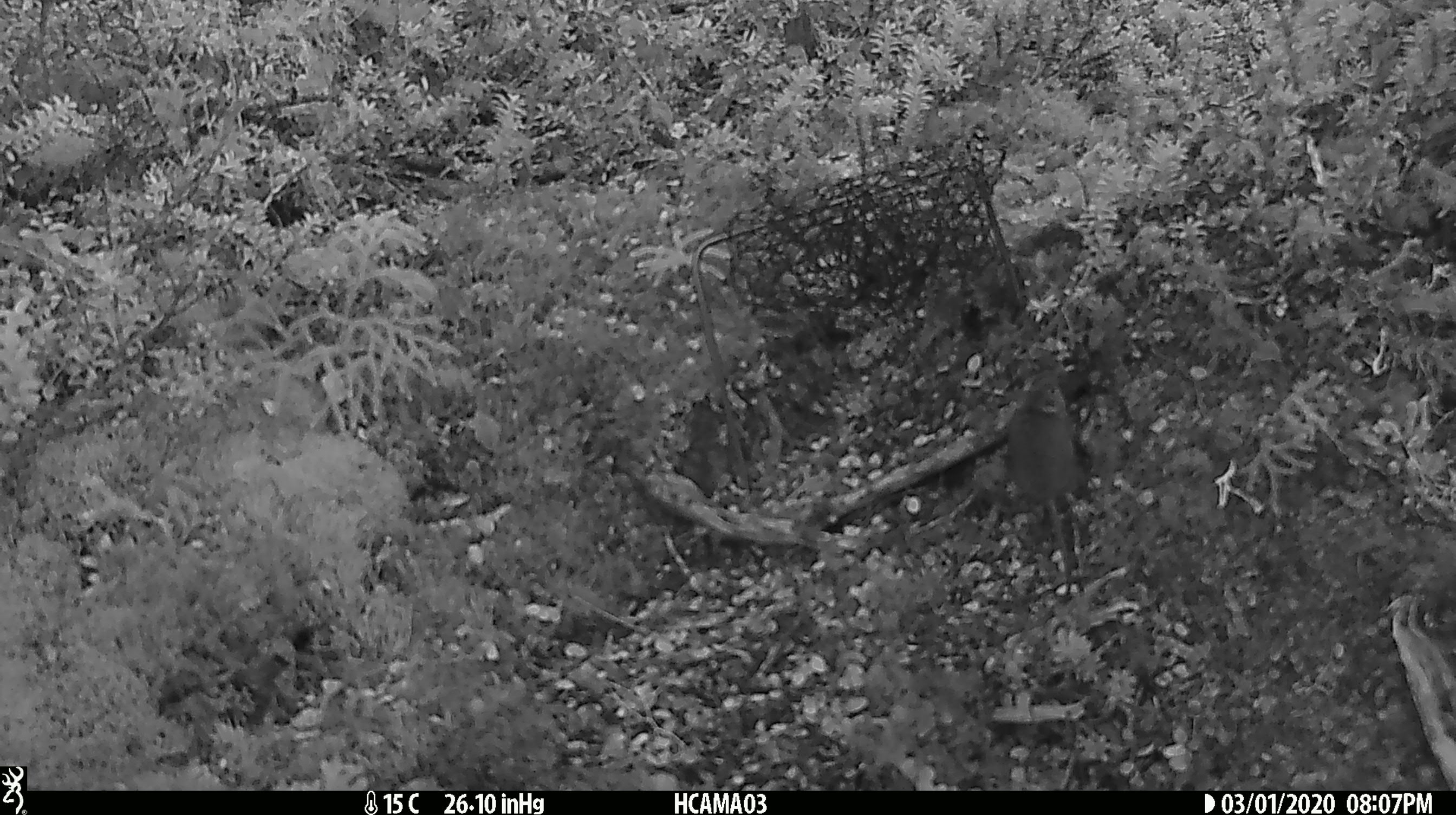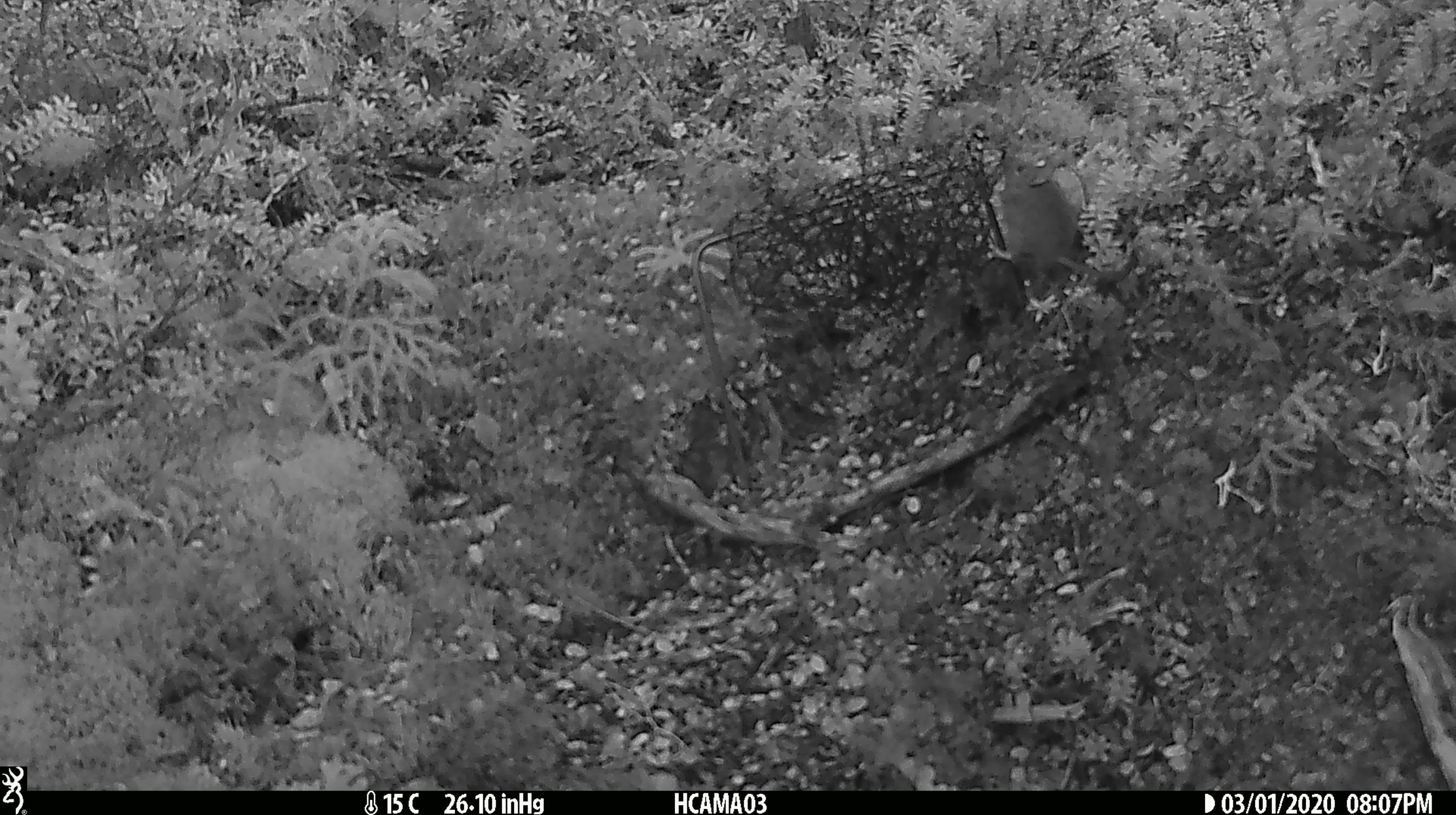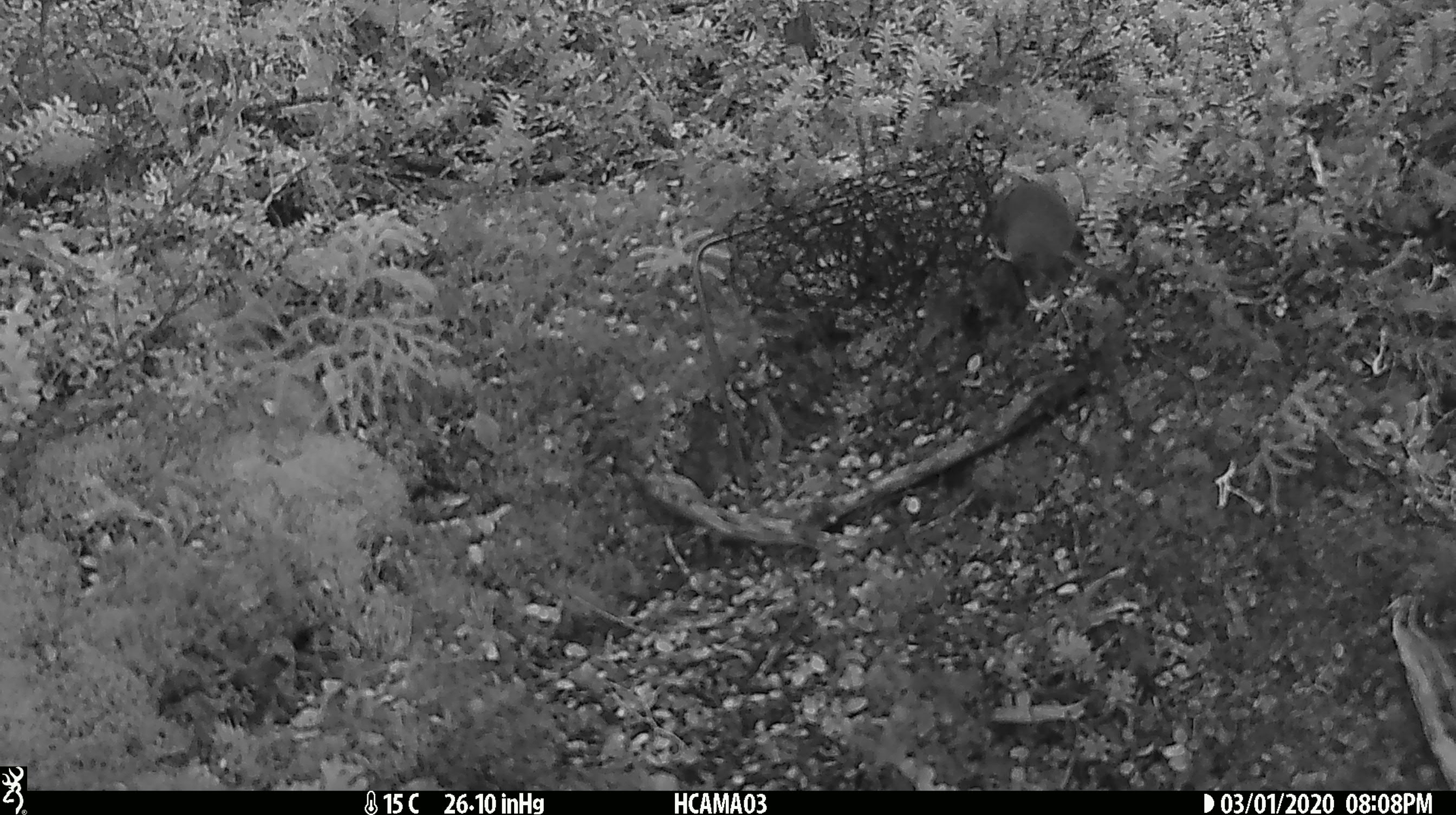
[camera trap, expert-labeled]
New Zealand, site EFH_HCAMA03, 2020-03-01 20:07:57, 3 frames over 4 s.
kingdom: Animalia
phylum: Chordata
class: Mammalia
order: Rodentia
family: Muridae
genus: Mus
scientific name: Mus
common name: mouse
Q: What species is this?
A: Mouse (Mus).